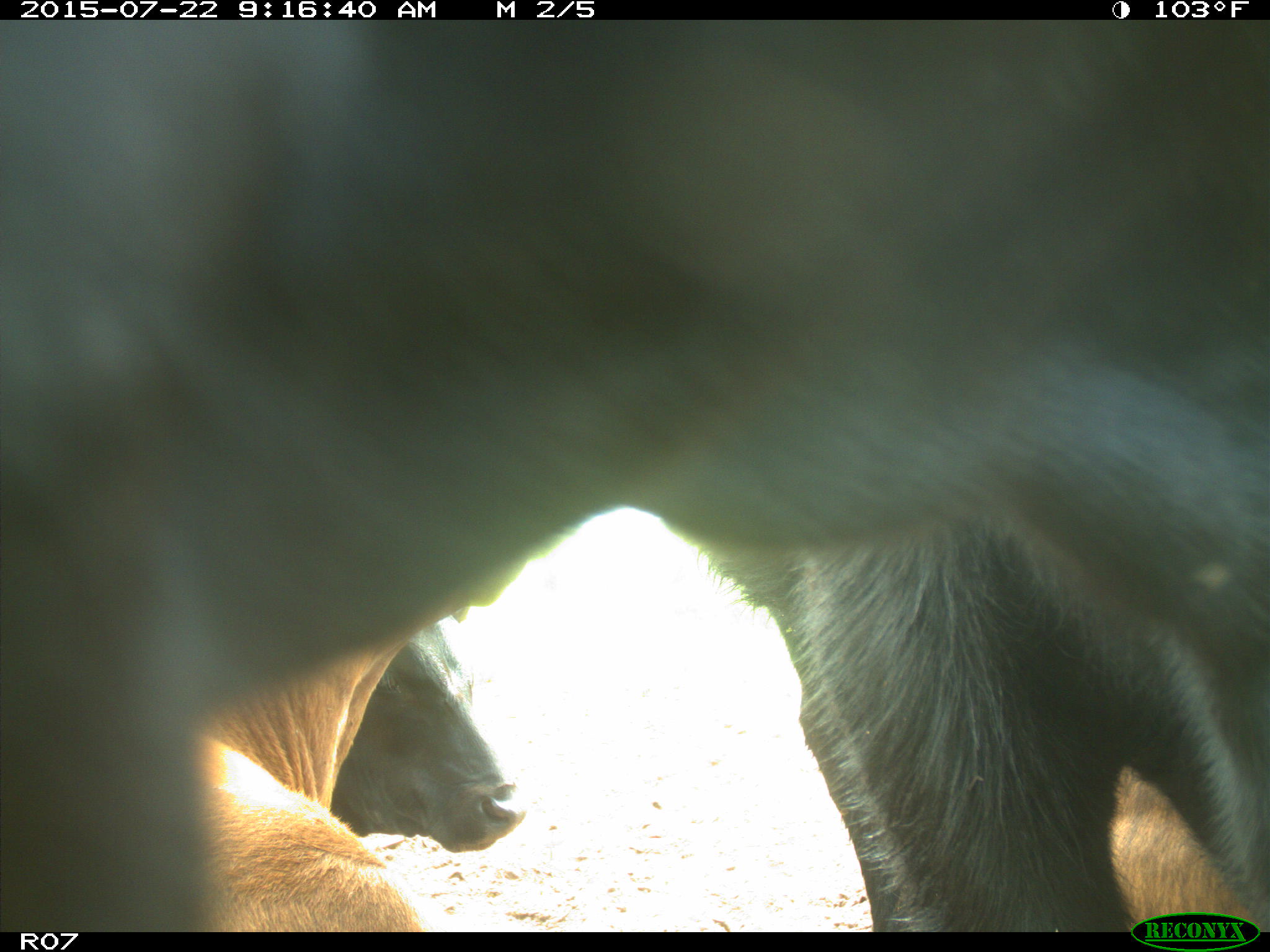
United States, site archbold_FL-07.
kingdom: Animalia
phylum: Chordata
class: Mammalia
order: Artiodactyla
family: Cervidae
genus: Odocoileus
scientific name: Odocoileus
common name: deer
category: unidentified deer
Unidentified deer (deer) (Odocoileus).